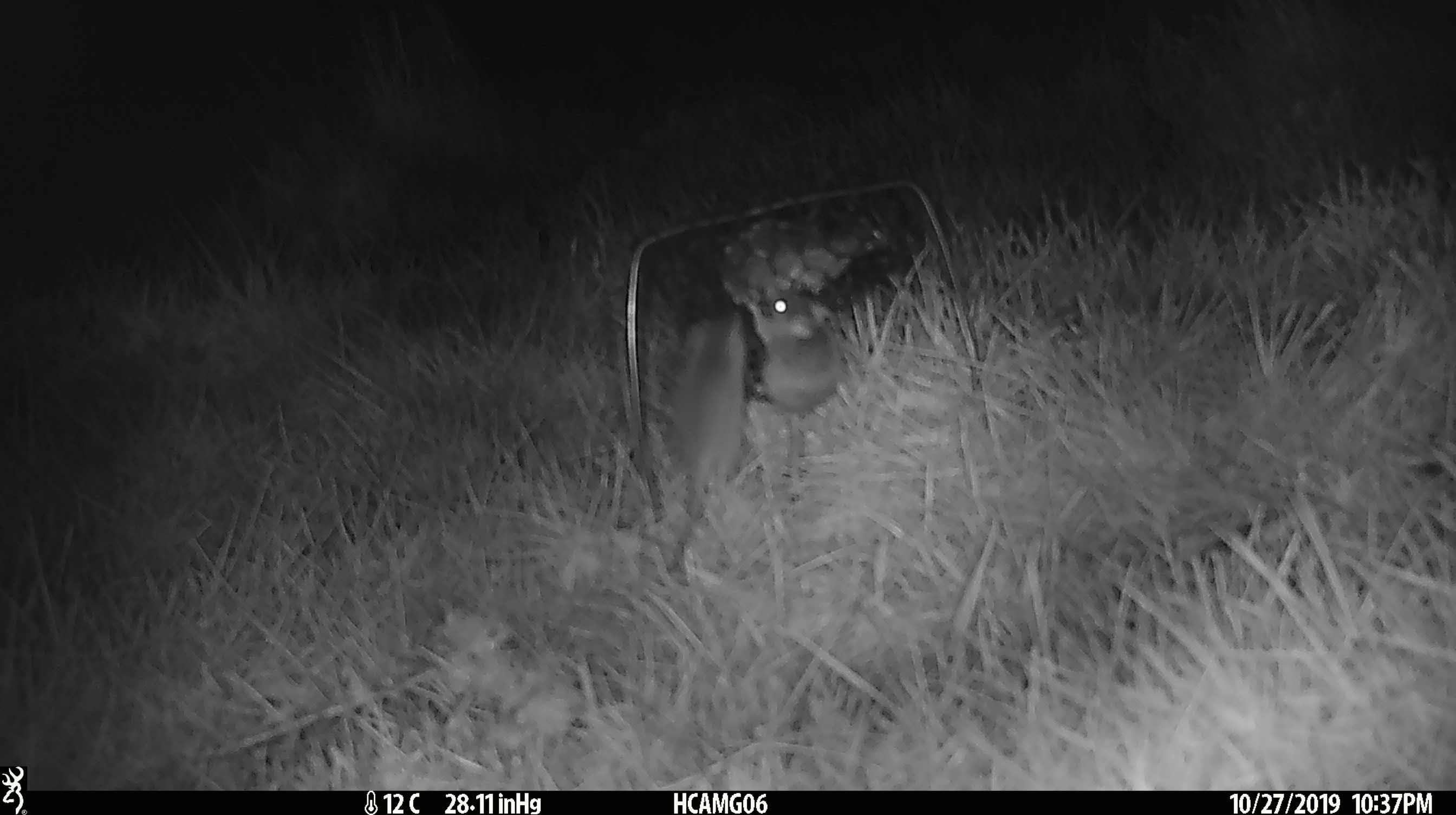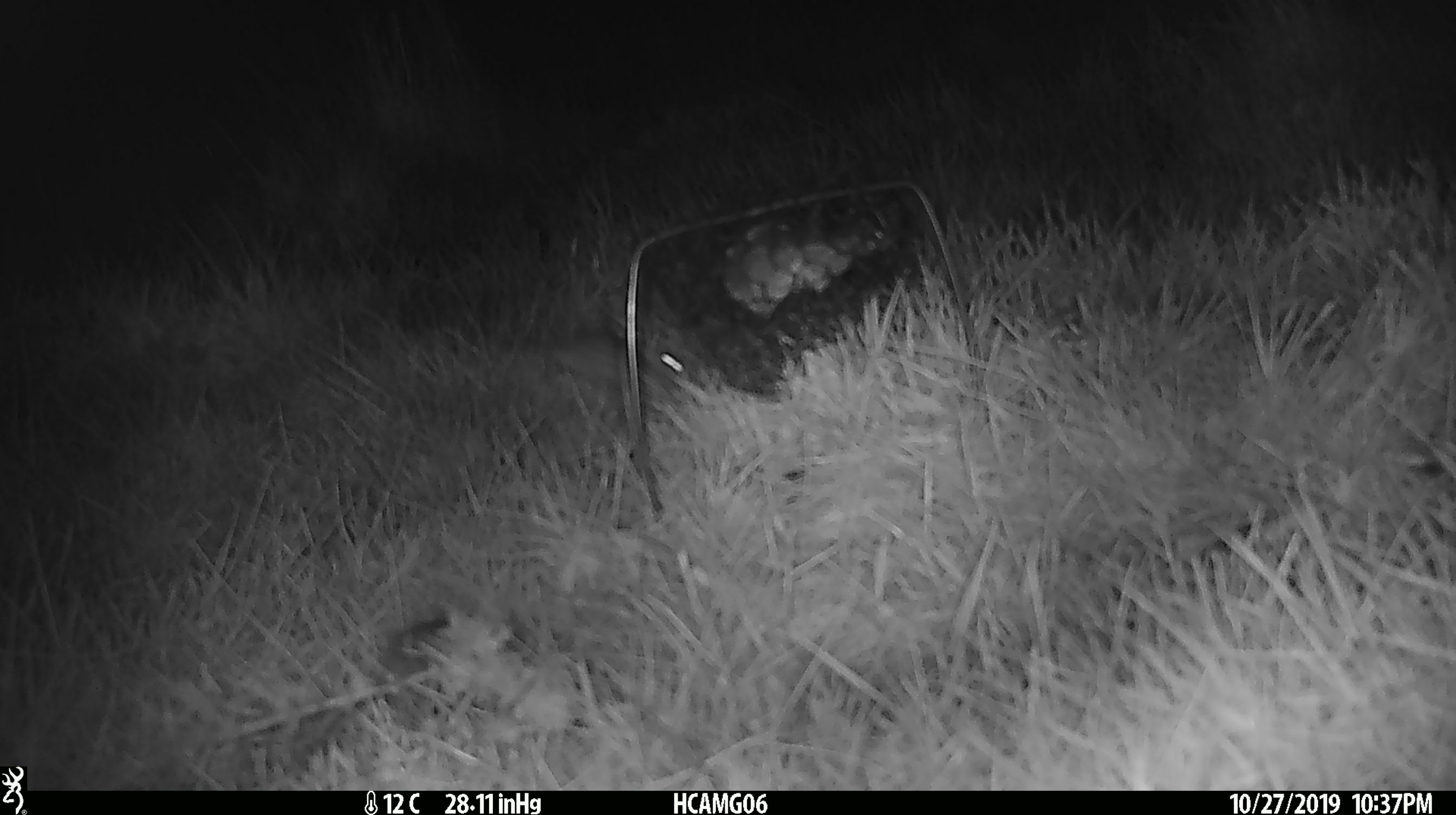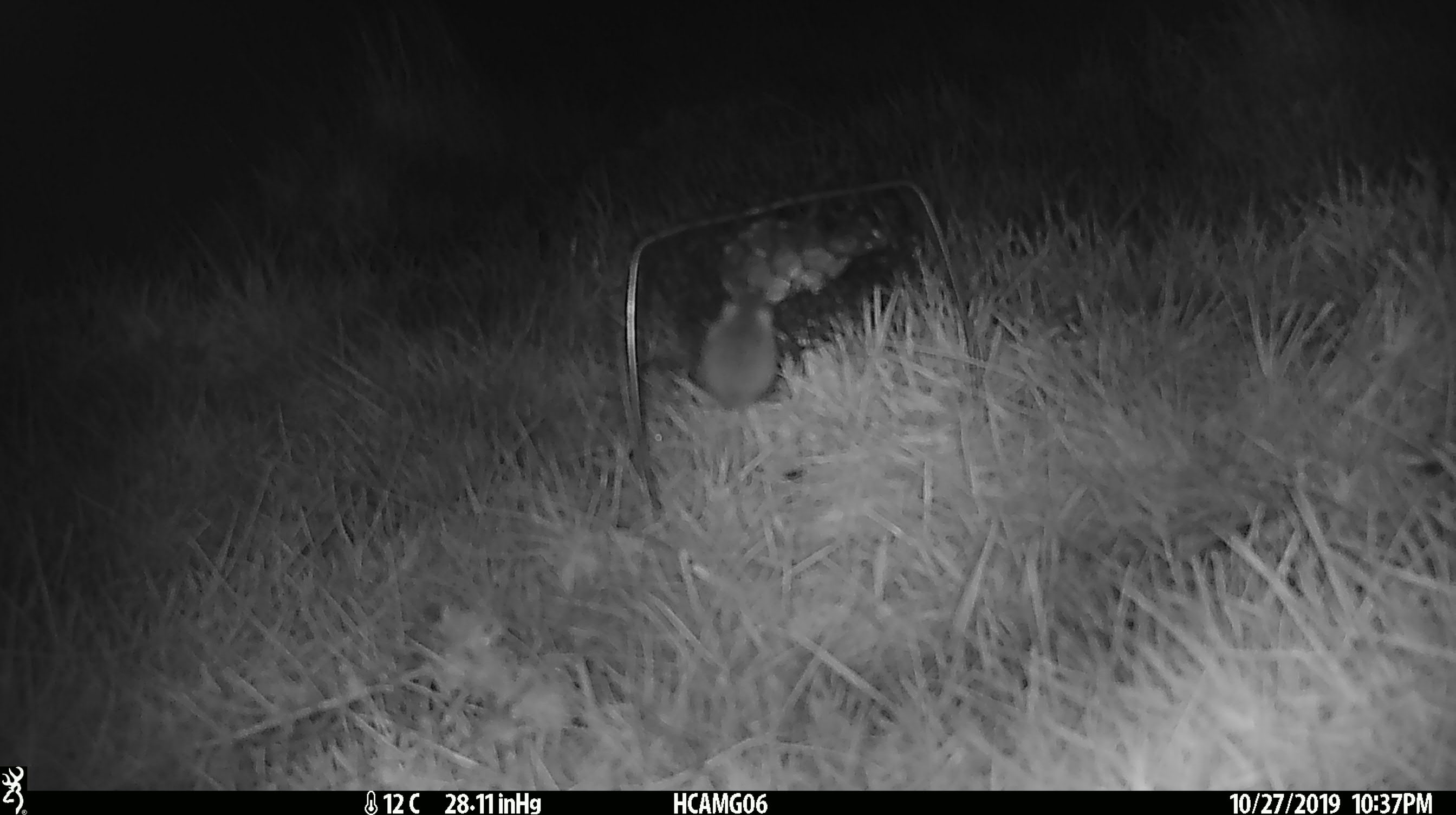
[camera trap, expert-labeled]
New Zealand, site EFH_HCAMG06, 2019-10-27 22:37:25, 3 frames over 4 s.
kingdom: Animalia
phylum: Chordata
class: Mammalia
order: Rodentia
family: Muridae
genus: Mus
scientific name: Mus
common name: mouse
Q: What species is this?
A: Mouse (Mus).